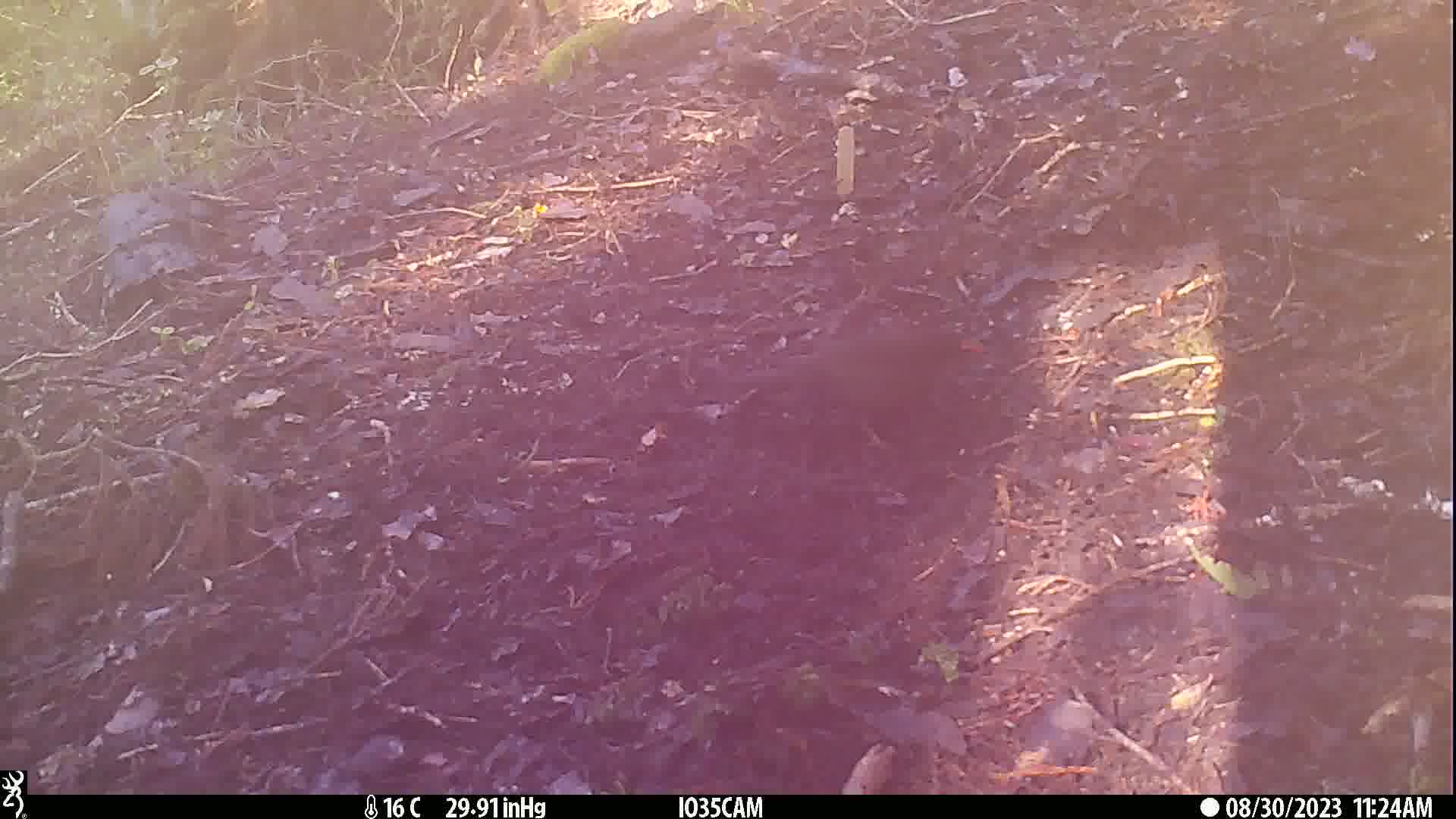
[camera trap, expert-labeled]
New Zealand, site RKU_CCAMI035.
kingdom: Animalia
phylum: Chordata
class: Aves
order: Passeriformes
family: Turdidae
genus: Turdus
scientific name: Turdus merula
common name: eurasian blackbird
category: blackbird